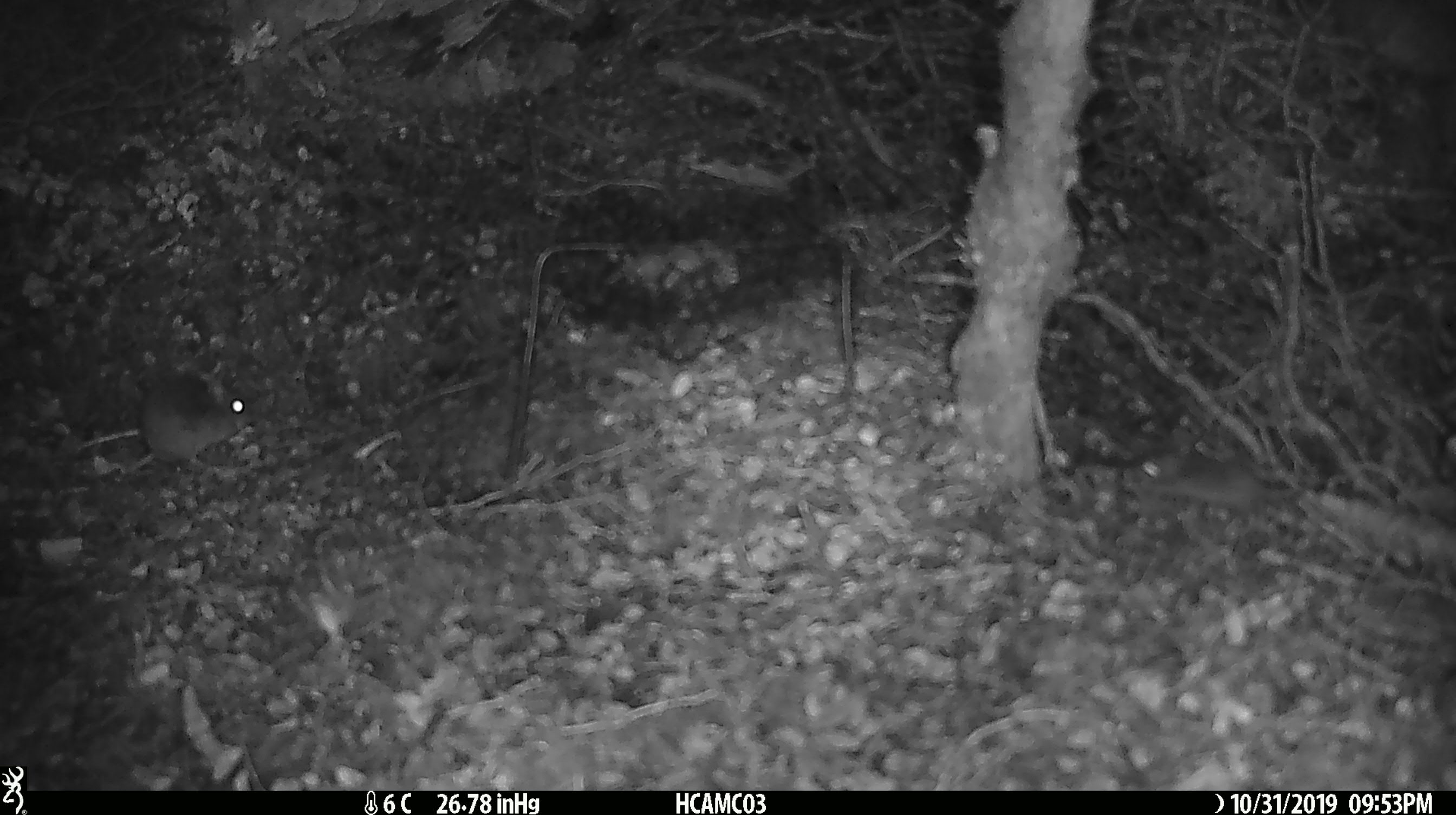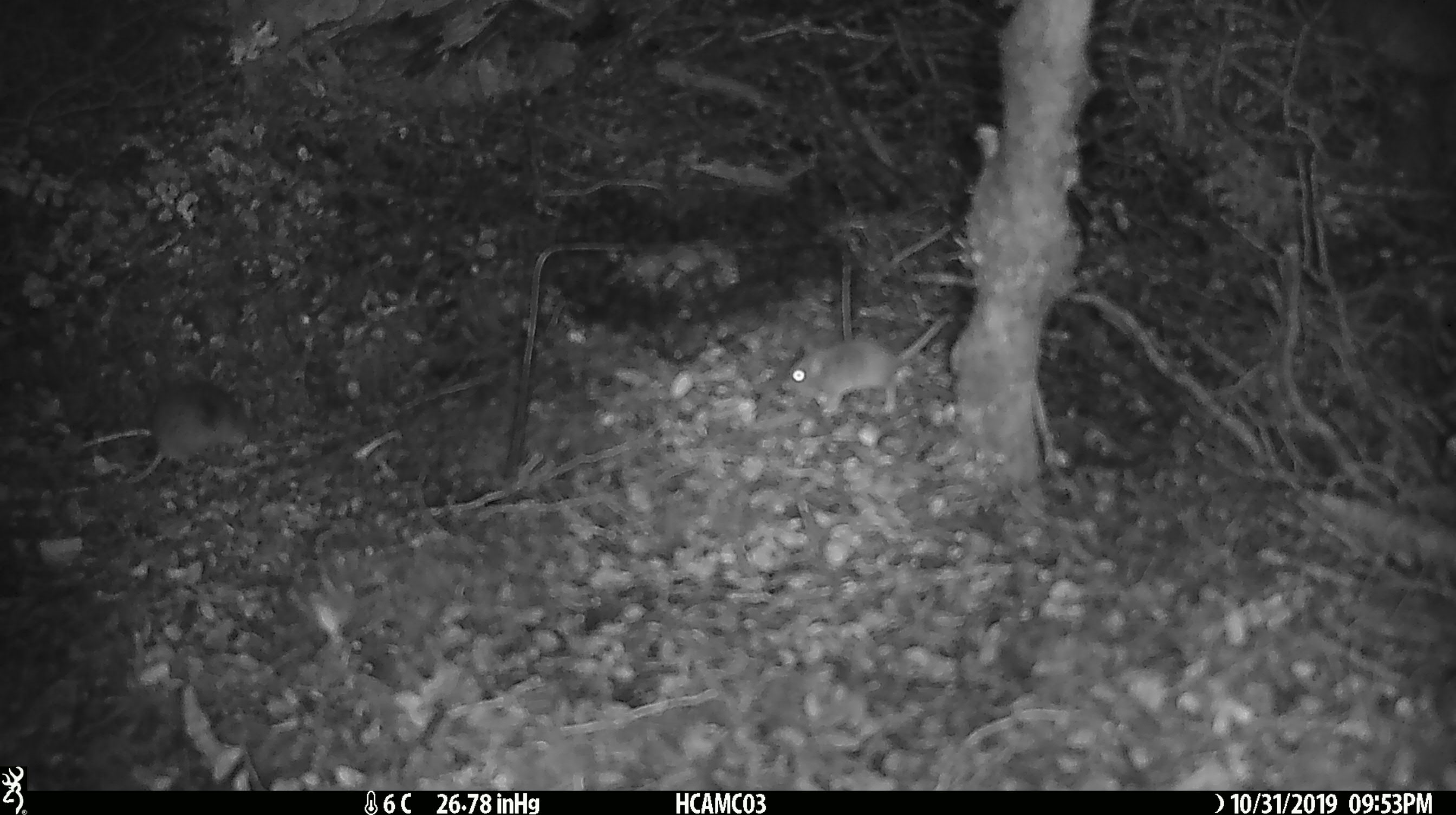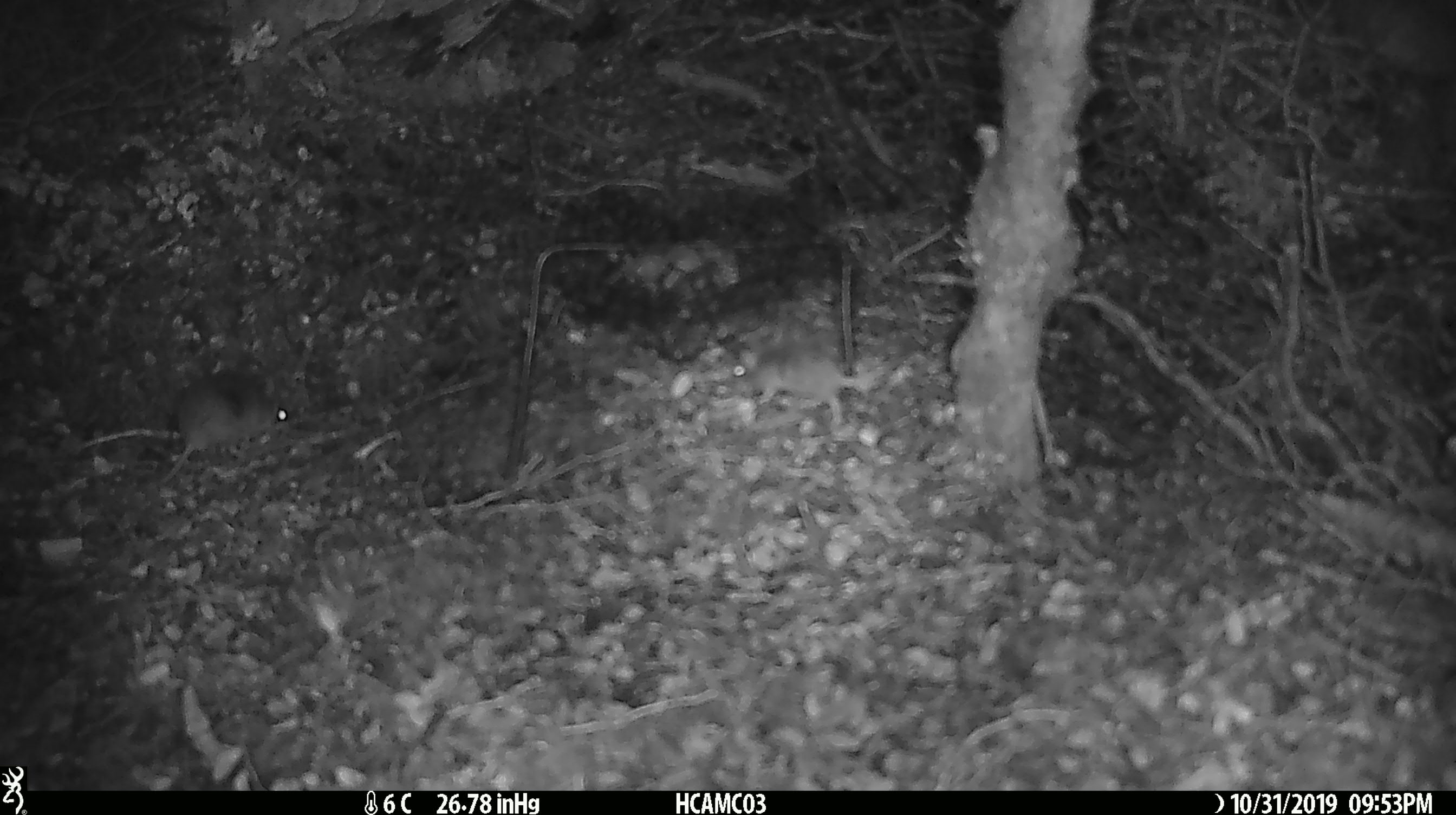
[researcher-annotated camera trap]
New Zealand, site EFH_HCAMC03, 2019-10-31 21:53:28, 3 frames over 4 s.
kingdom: Animalia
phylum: Chordata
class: Mammalia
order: Rodentia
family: Muridae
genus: Mus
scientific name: Mus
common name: mouse